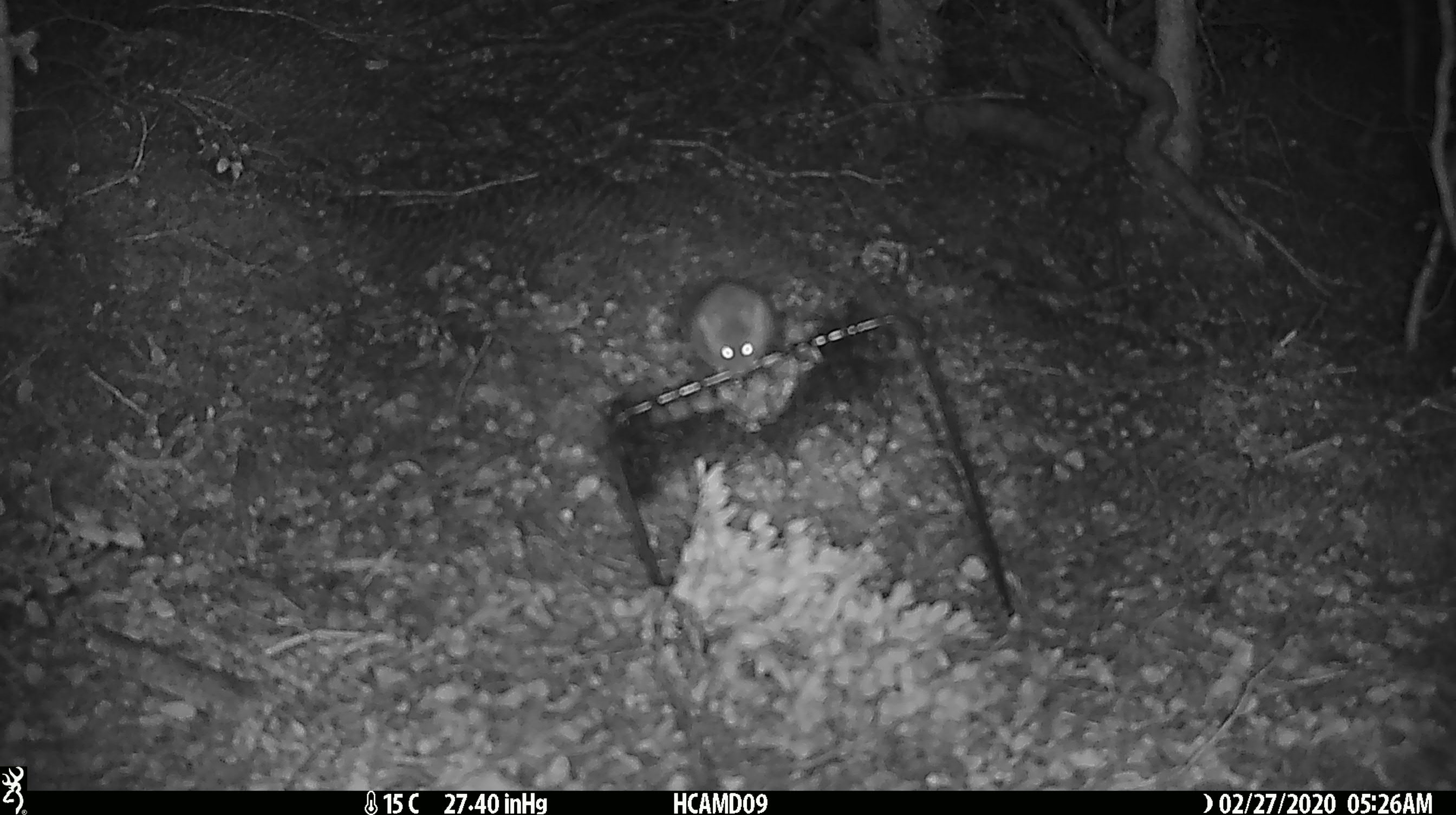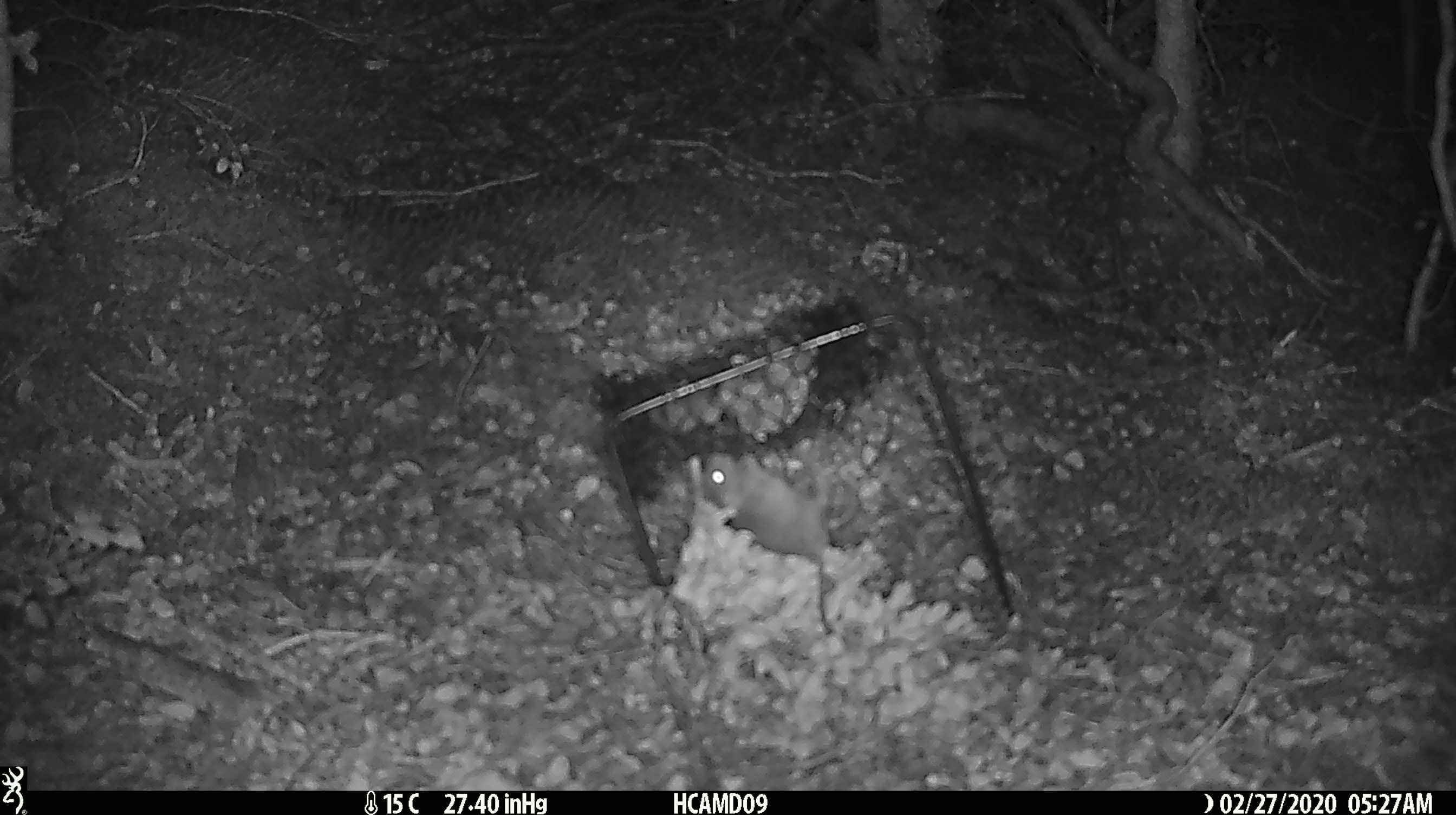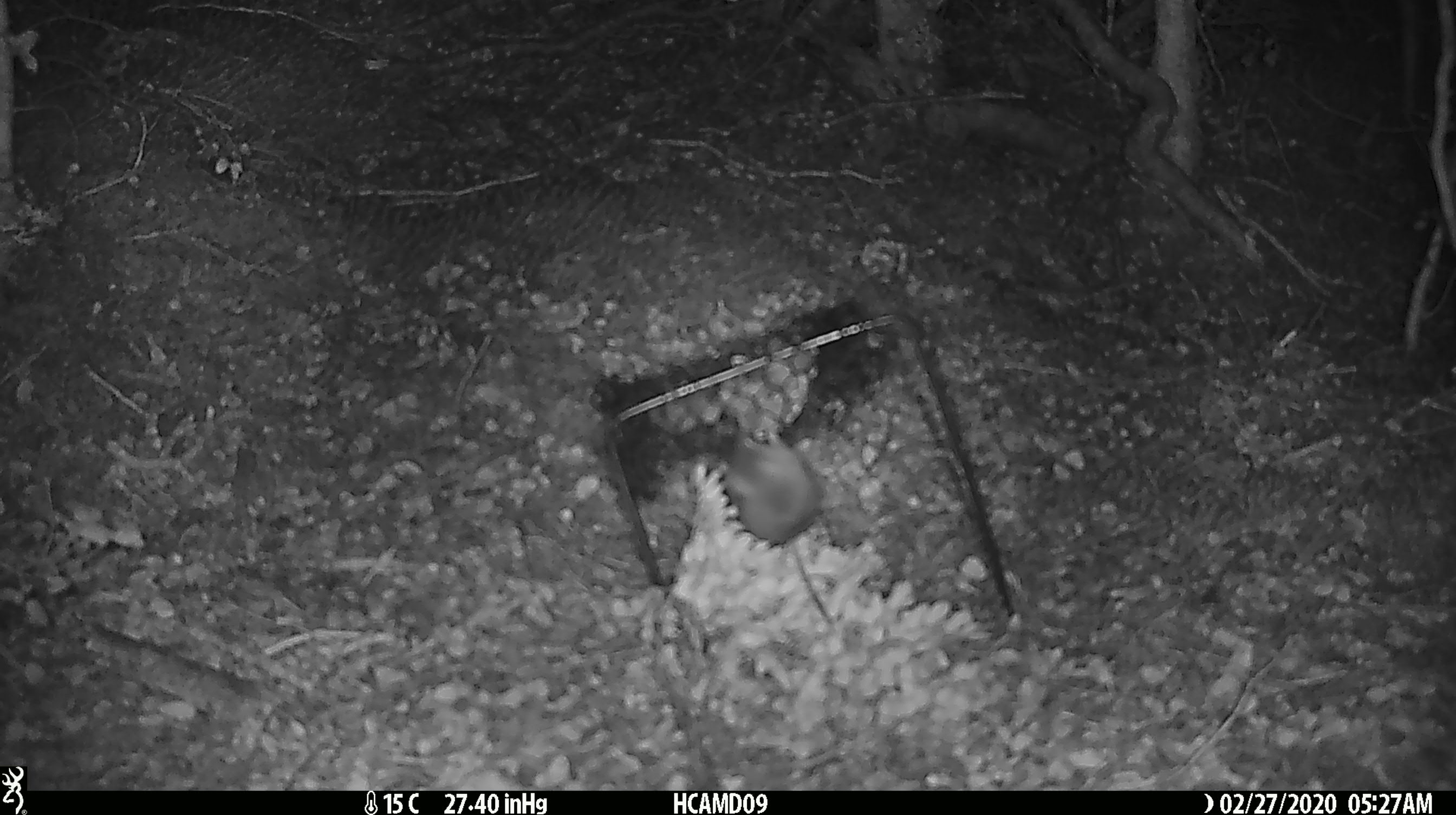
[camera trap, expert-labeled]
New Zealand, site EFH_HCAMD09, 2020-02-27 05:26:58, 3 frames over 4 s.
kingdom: Animalia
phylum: Chordata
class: Mammalia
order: Rodentia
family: Muridae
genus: Mus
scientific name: Mus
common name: mouse